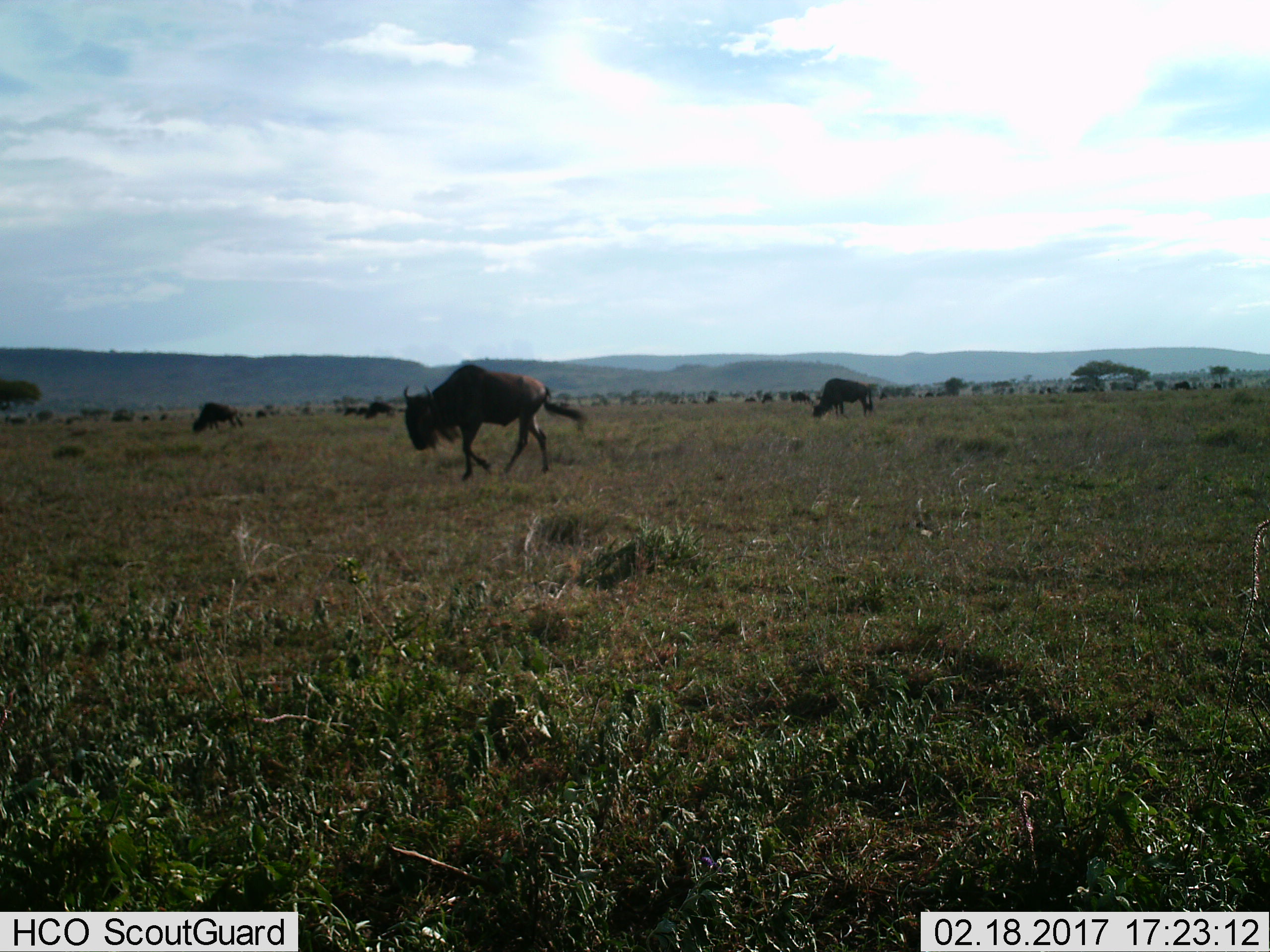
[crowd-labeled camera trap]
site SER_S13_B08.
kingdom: Animalia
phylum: Chordata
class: Mammalia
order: Artiodactyla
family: Bovidae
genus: Connochaetes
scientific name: Connochaetes taurinus taurinus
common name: blue wildebeest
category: wildebeestblue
Wildebeestblue (blue wildebeest) (Connochaetes taurinus taurinus), count 3. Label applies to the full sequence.